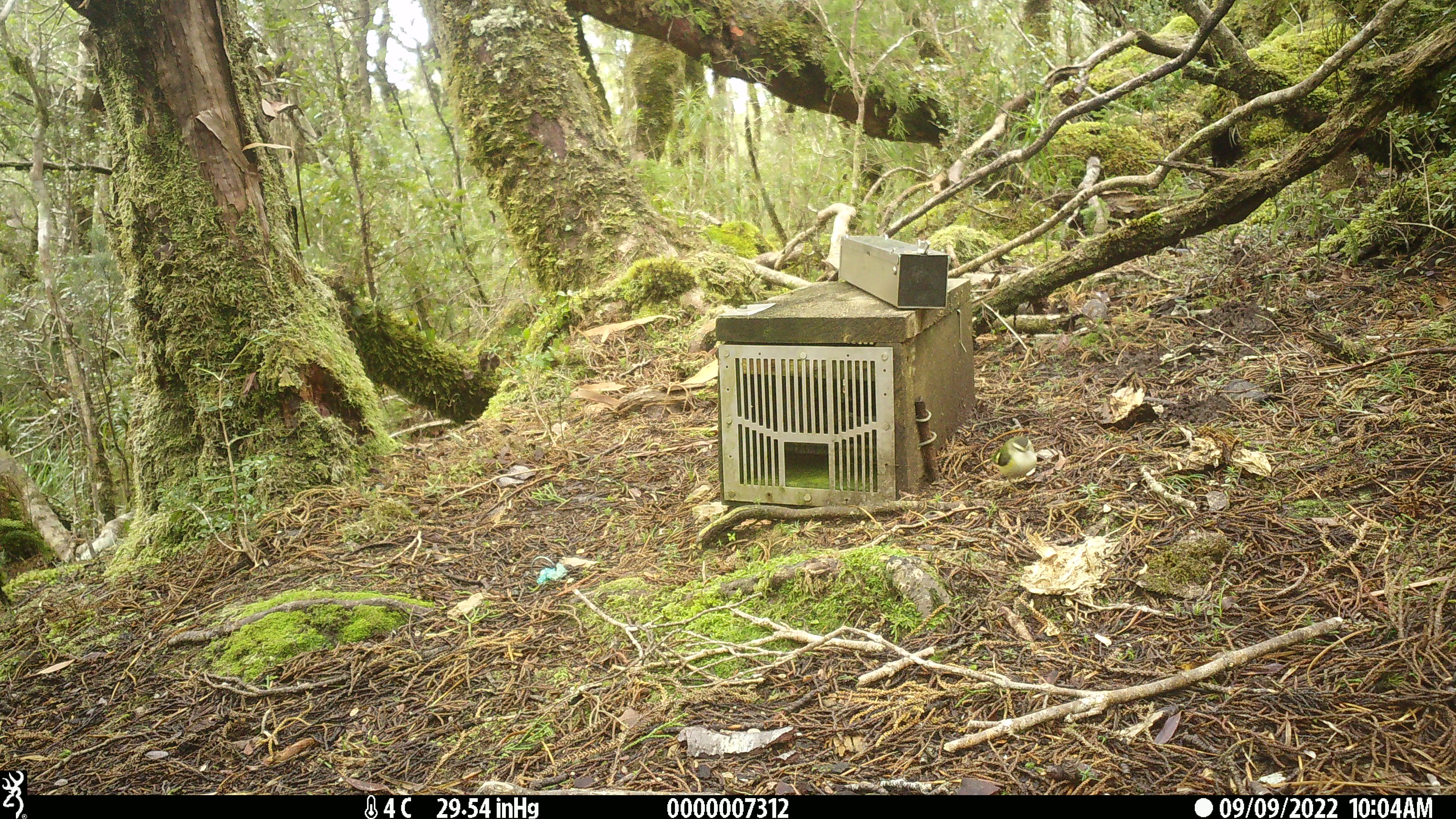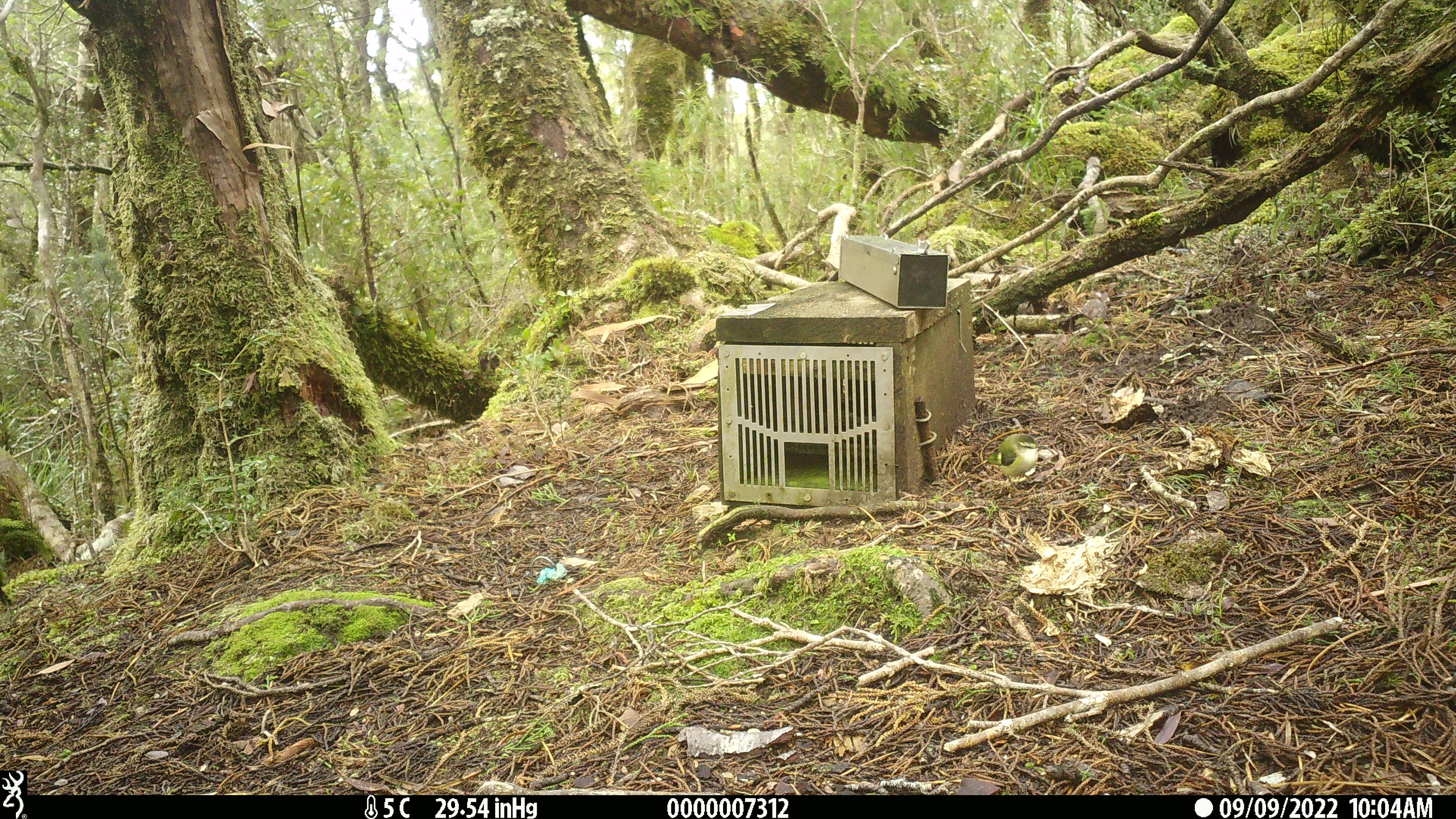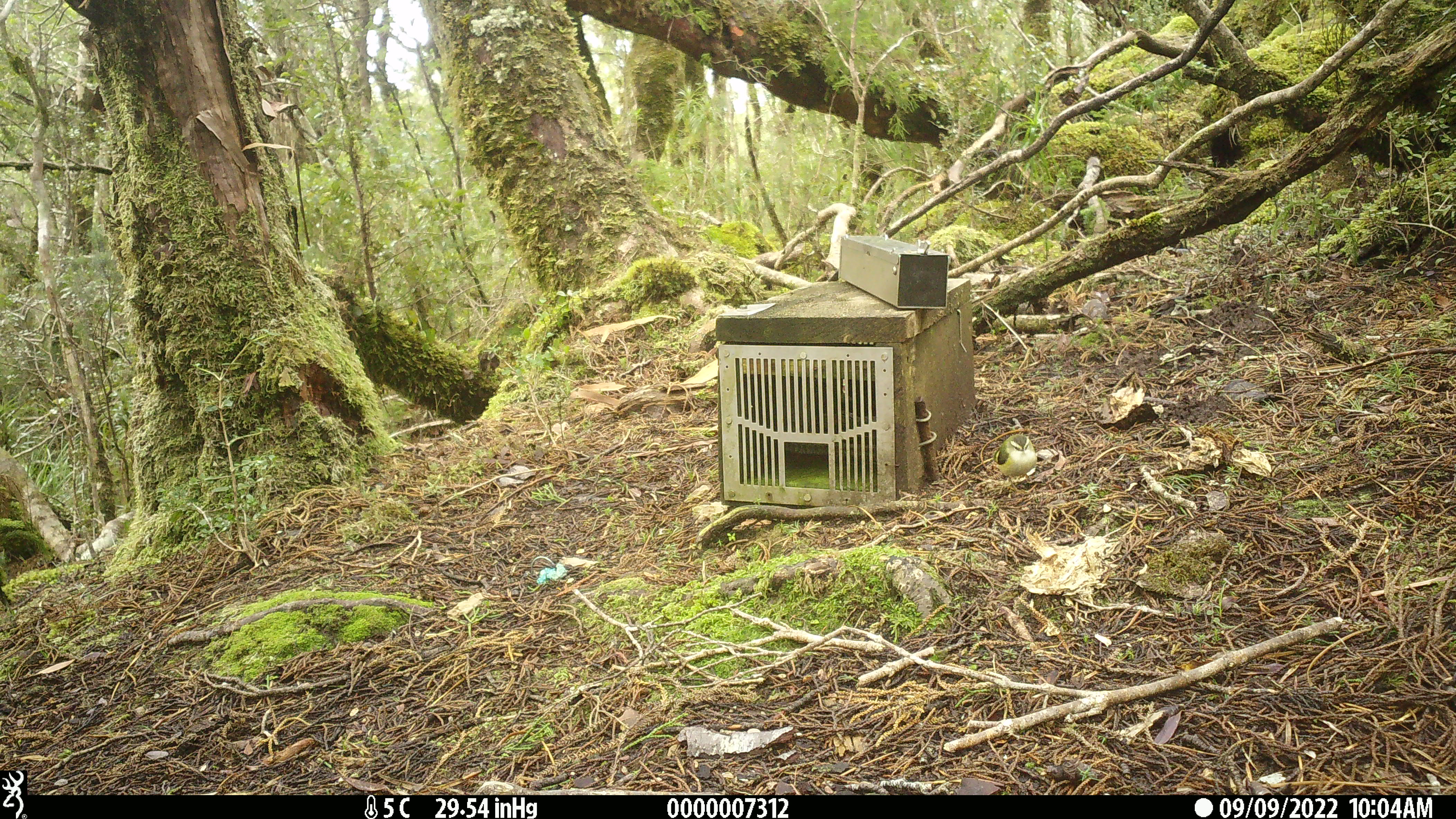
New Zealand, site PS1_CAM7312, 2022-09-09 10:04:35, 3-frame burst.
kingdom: Animalia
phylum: Chordata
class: Aves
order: Passeriformes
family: Acanthisittidae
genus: Acanthisitta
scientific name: Acanthisitta chloris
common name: rifleman